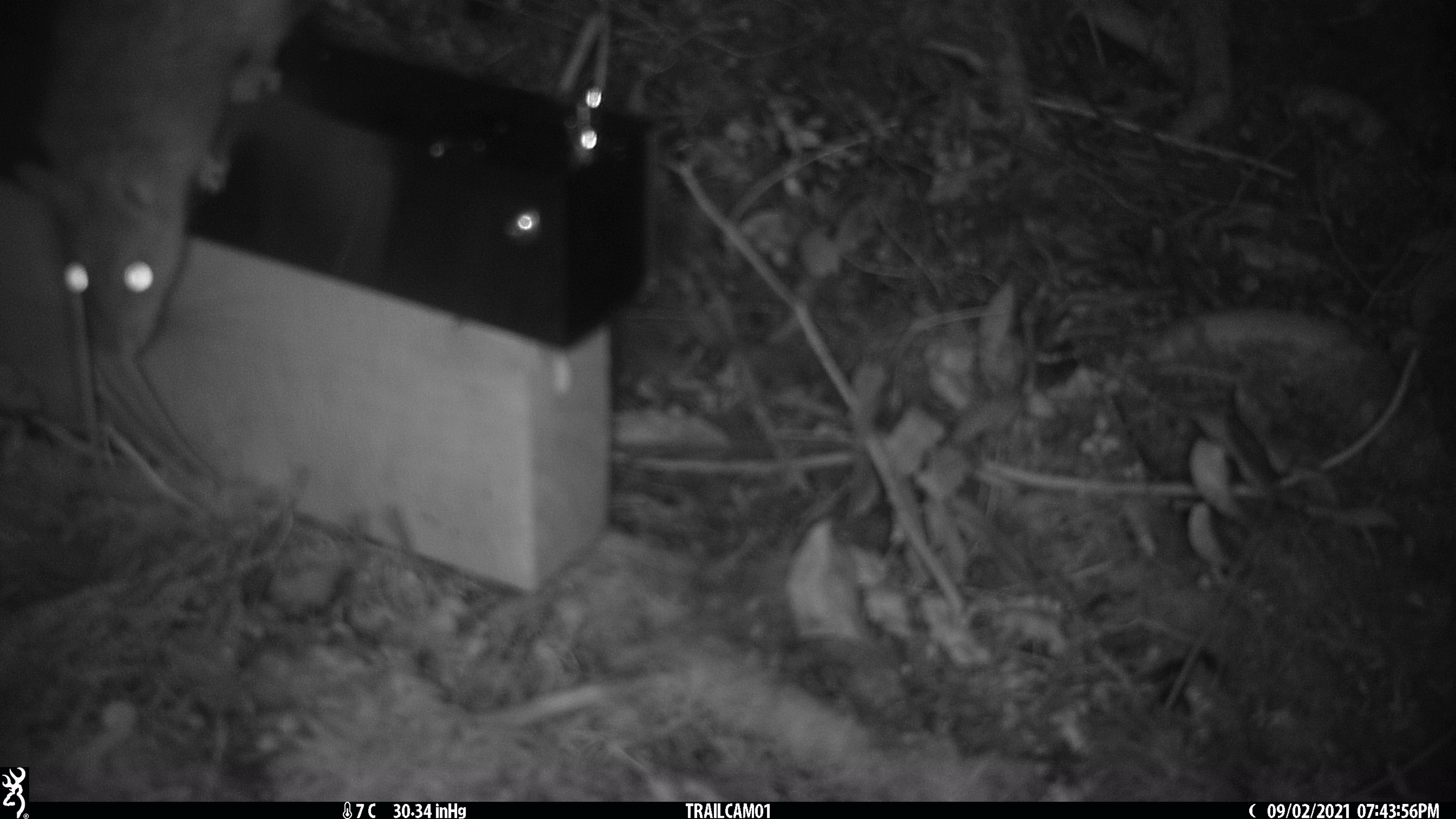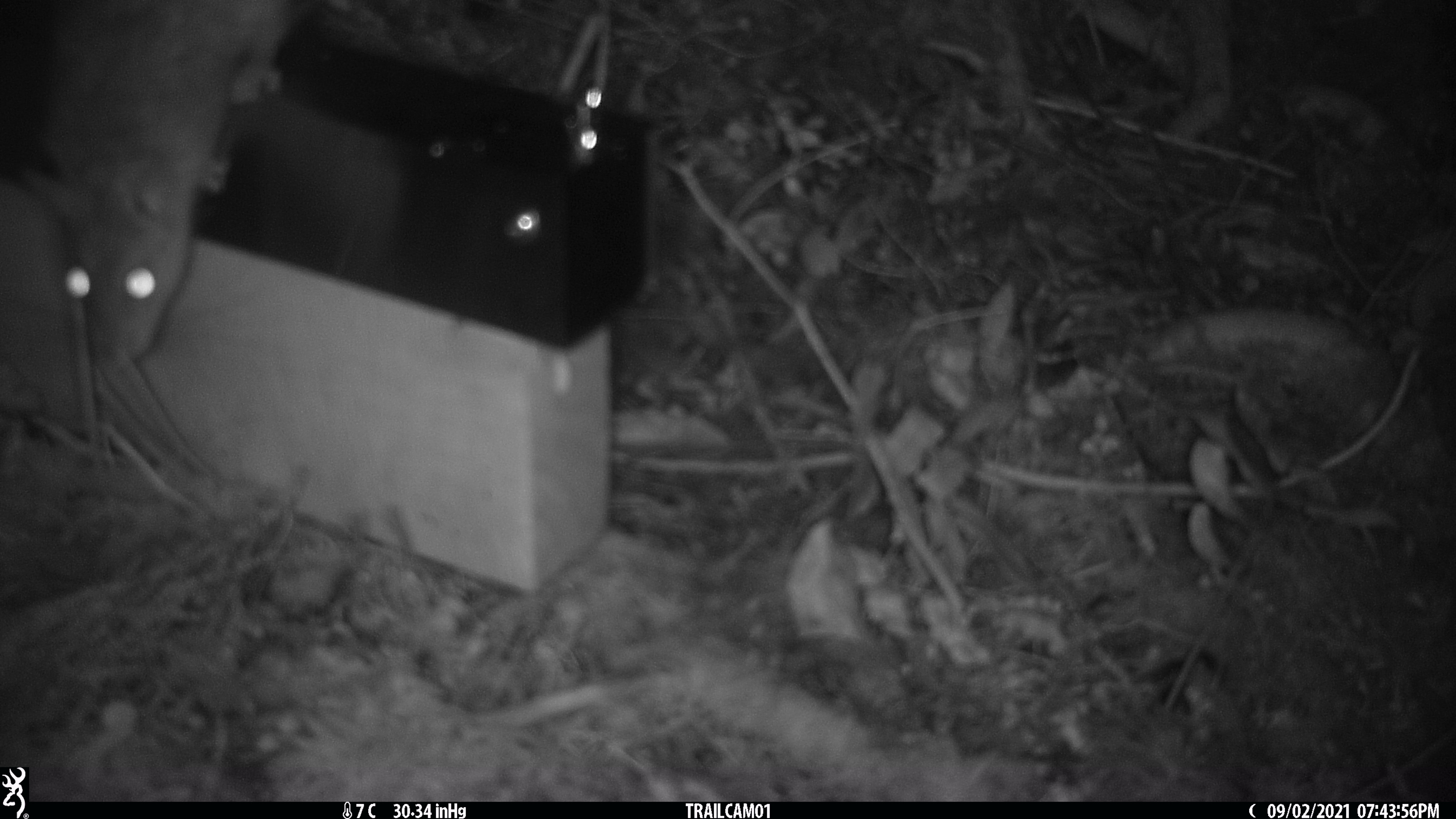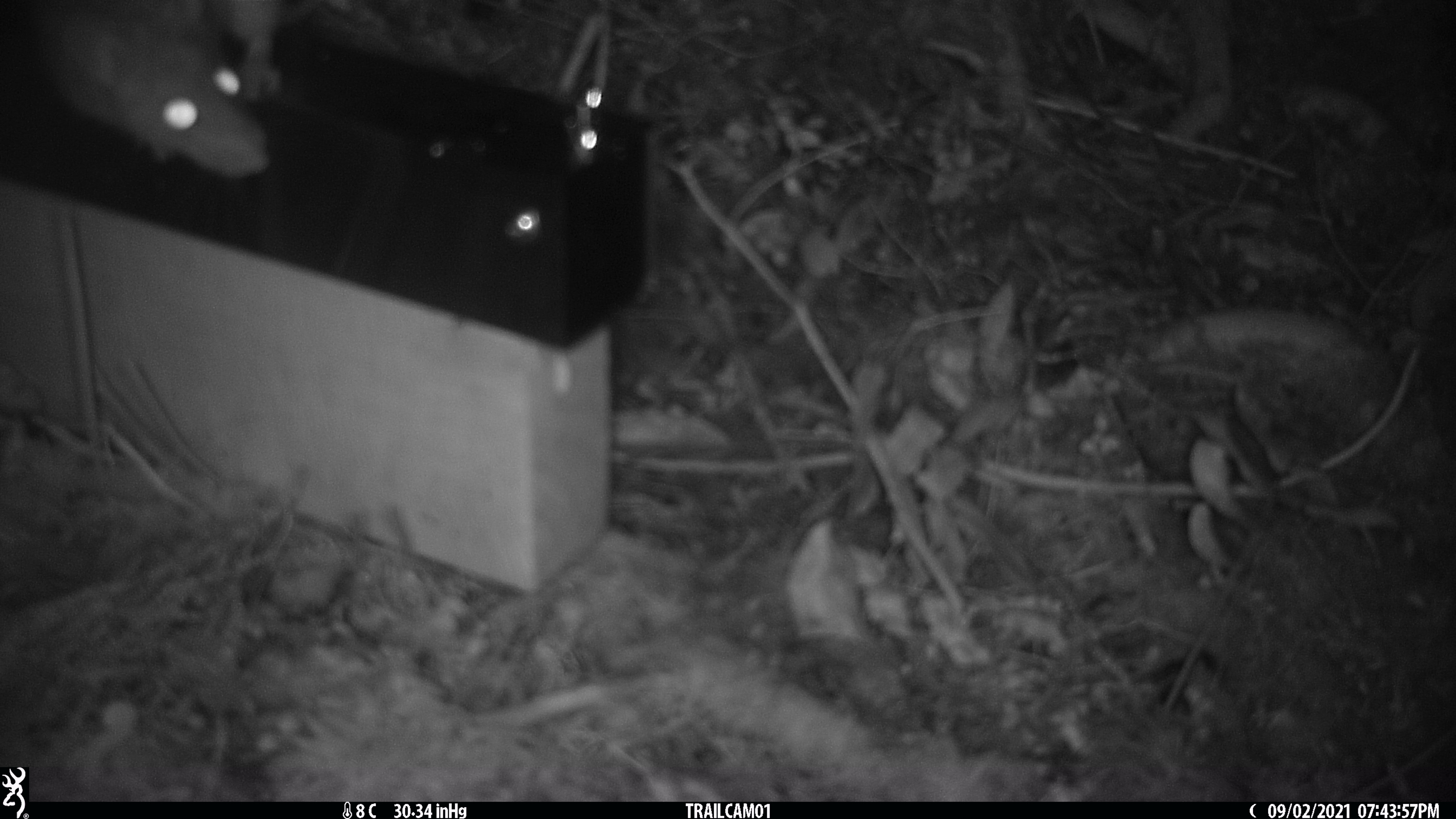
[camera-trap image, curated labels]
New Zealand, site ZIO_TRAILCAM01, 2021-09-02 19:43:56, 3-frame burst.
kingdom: Animalia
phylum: Chordata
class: Mammalia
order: Rodentia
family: Muridae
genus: Rattus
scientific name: Rattus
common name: rat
Rat (Rattus).